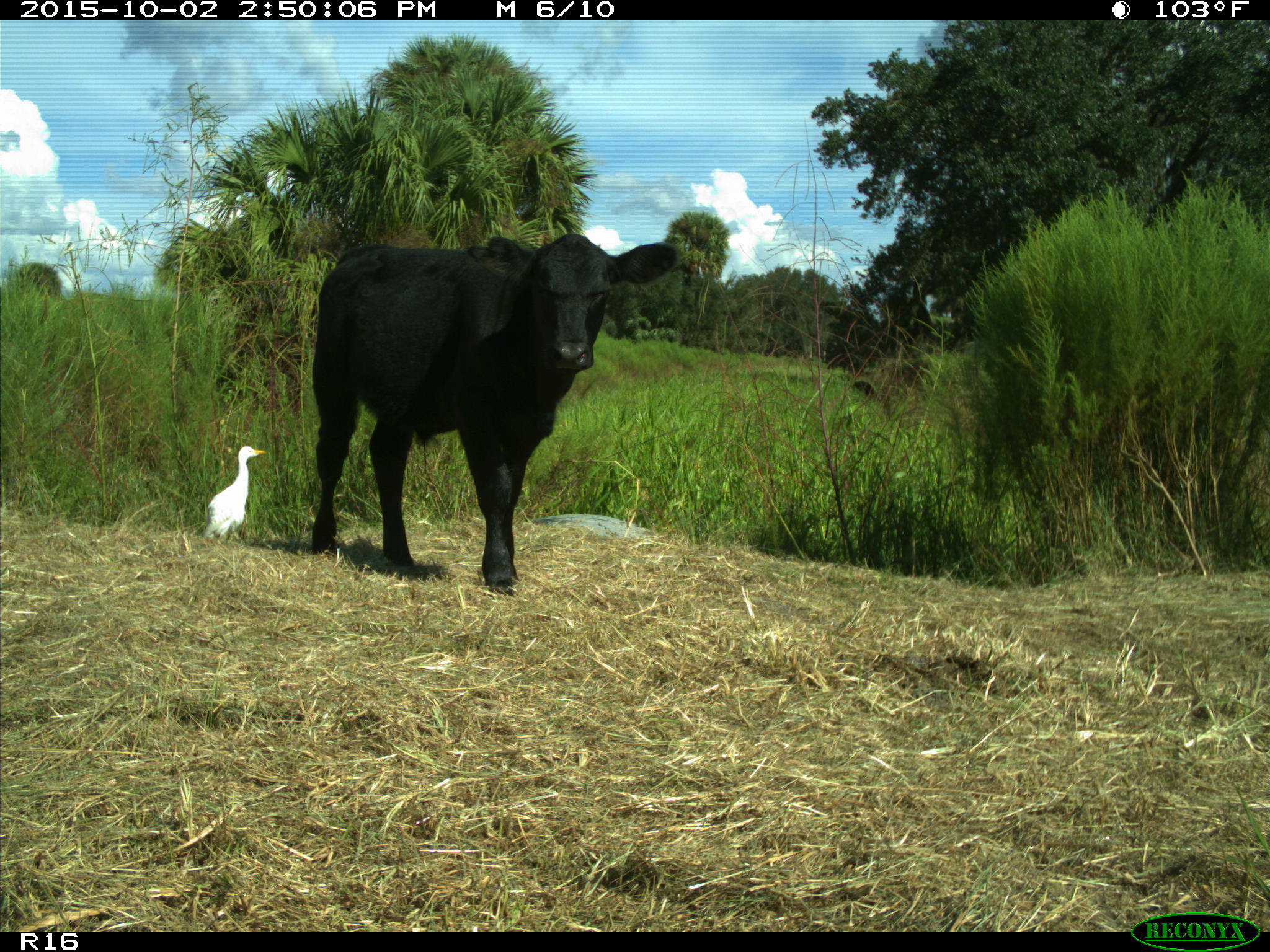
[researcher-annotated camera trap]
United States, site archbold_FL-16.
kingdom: Animalia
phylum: Chordata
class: Mammalia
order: Artiodactyla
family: Bovidae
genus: Bos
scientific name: Bos taurus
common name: domestic cow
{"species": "Bos taurus (domestic cow)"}